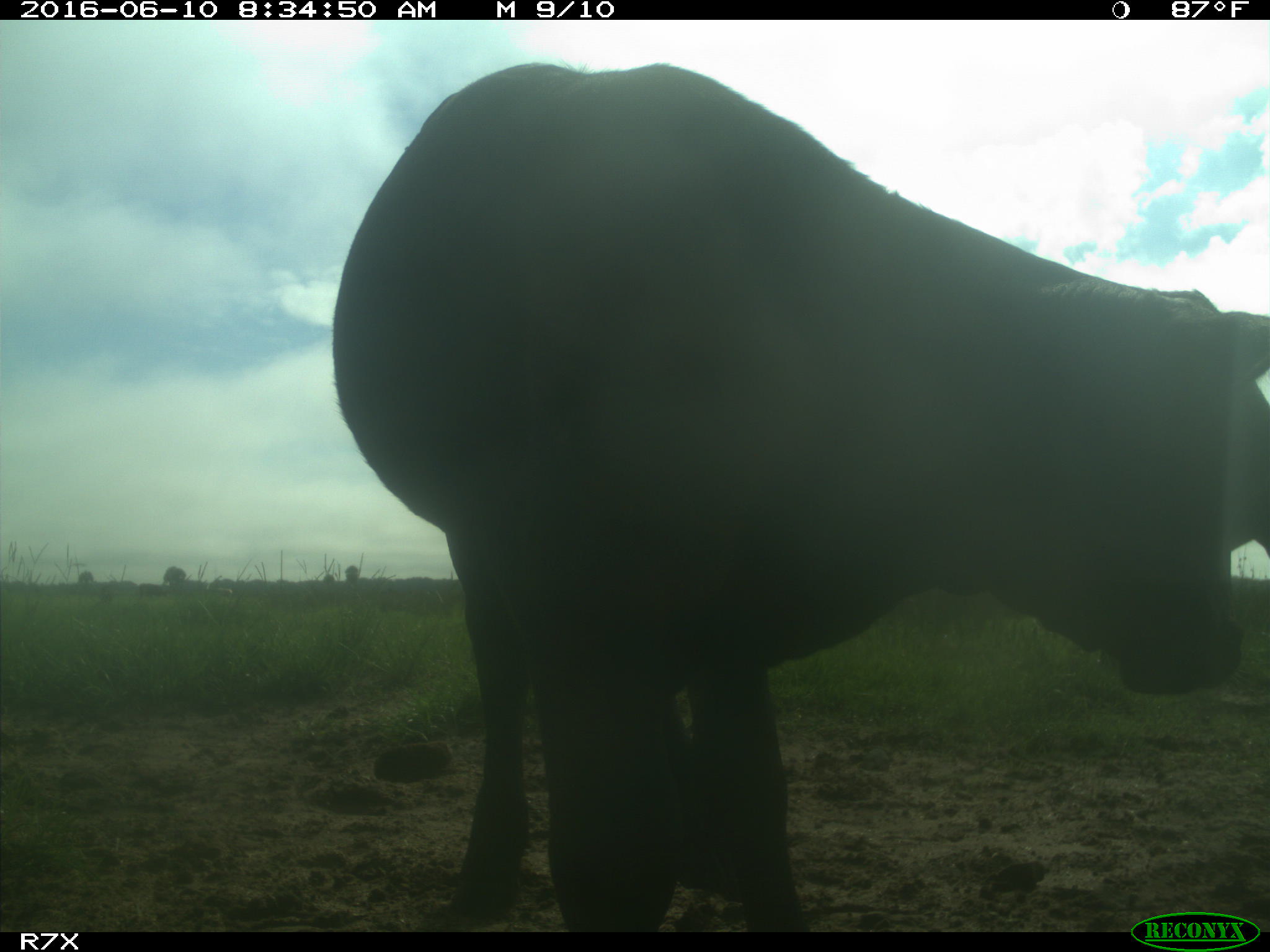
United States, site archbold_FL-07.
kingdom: Animalia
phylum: Chordata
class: Mammalia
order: Artiodactyla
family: Bovidae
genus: Bos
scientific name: Bos taurus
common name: domestic cow